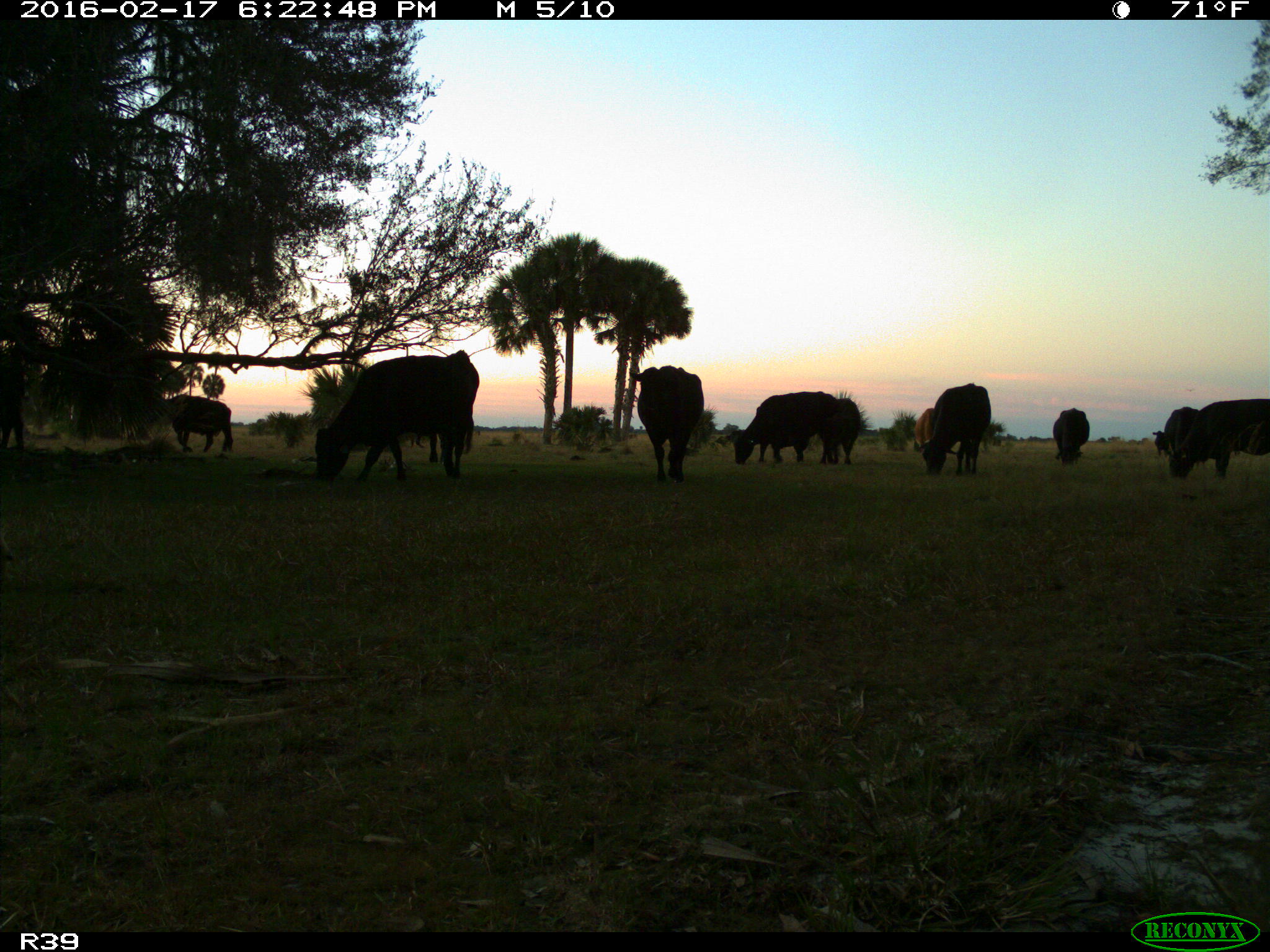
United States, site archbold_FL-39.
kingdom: Animalia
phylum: Chordata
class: Mammalia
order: Artiodactyla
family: Bovidae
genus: Bos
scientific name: Bos taurus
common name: domestic cow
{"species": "Bos taurus (domestic cow)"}